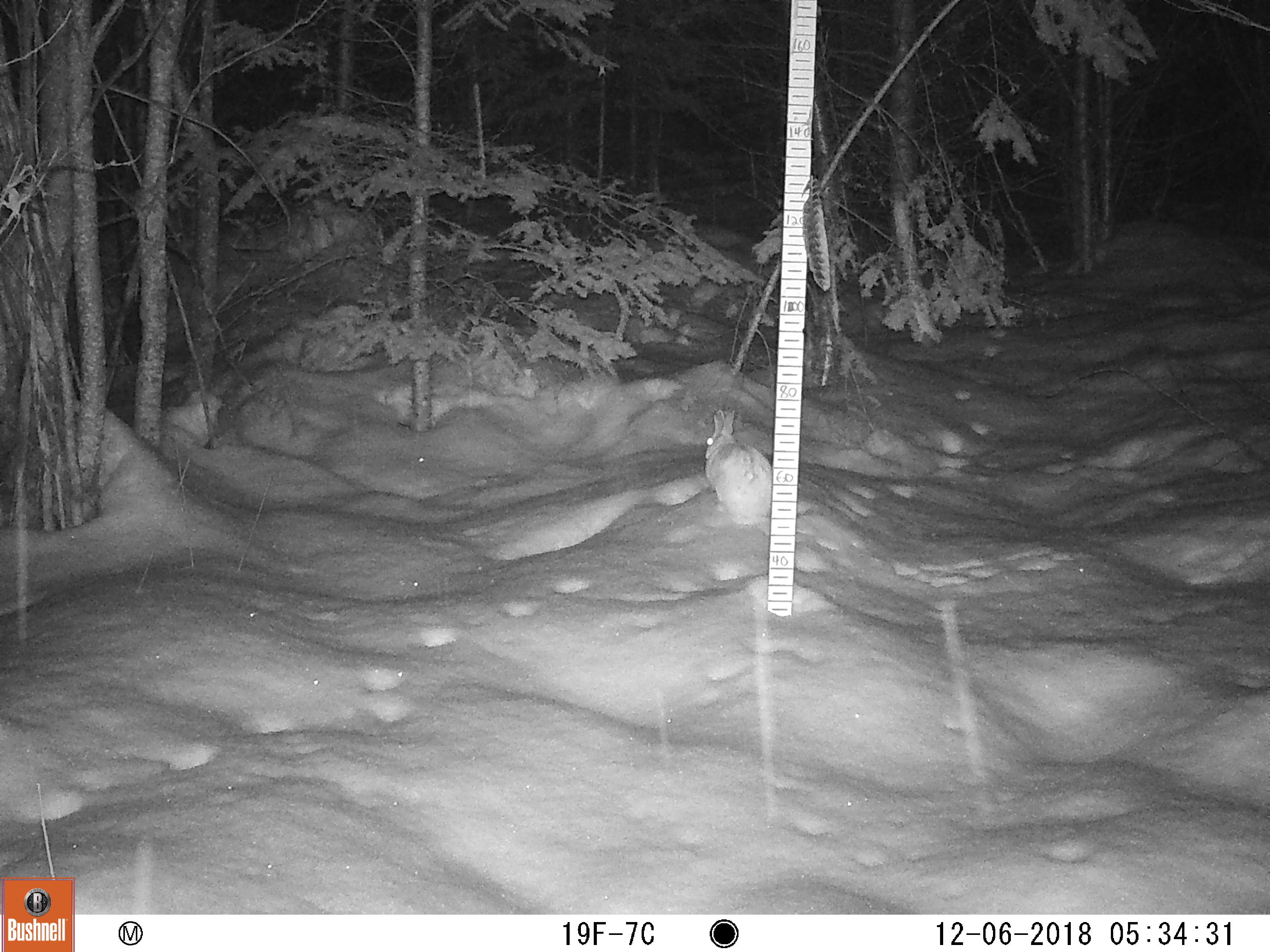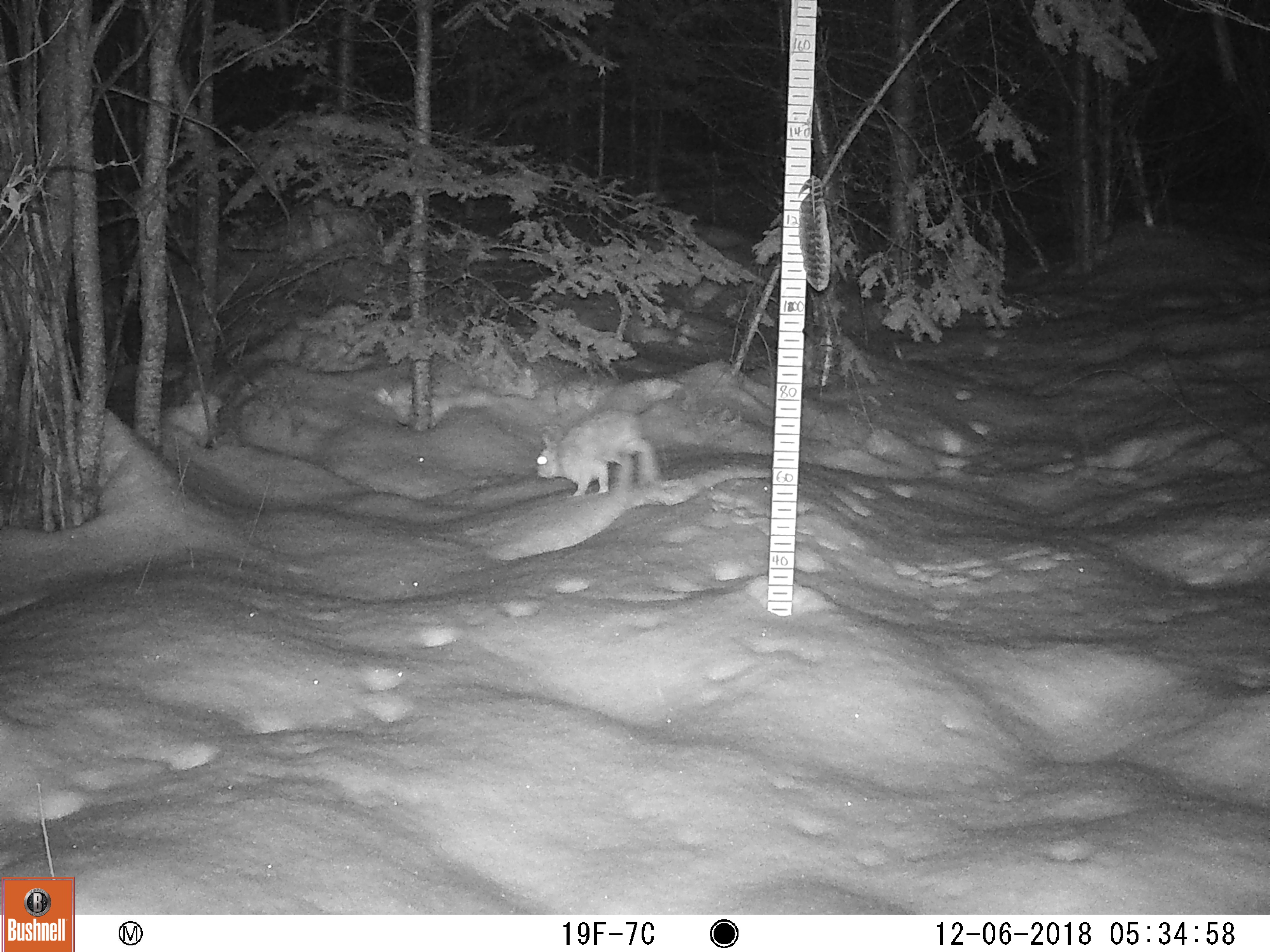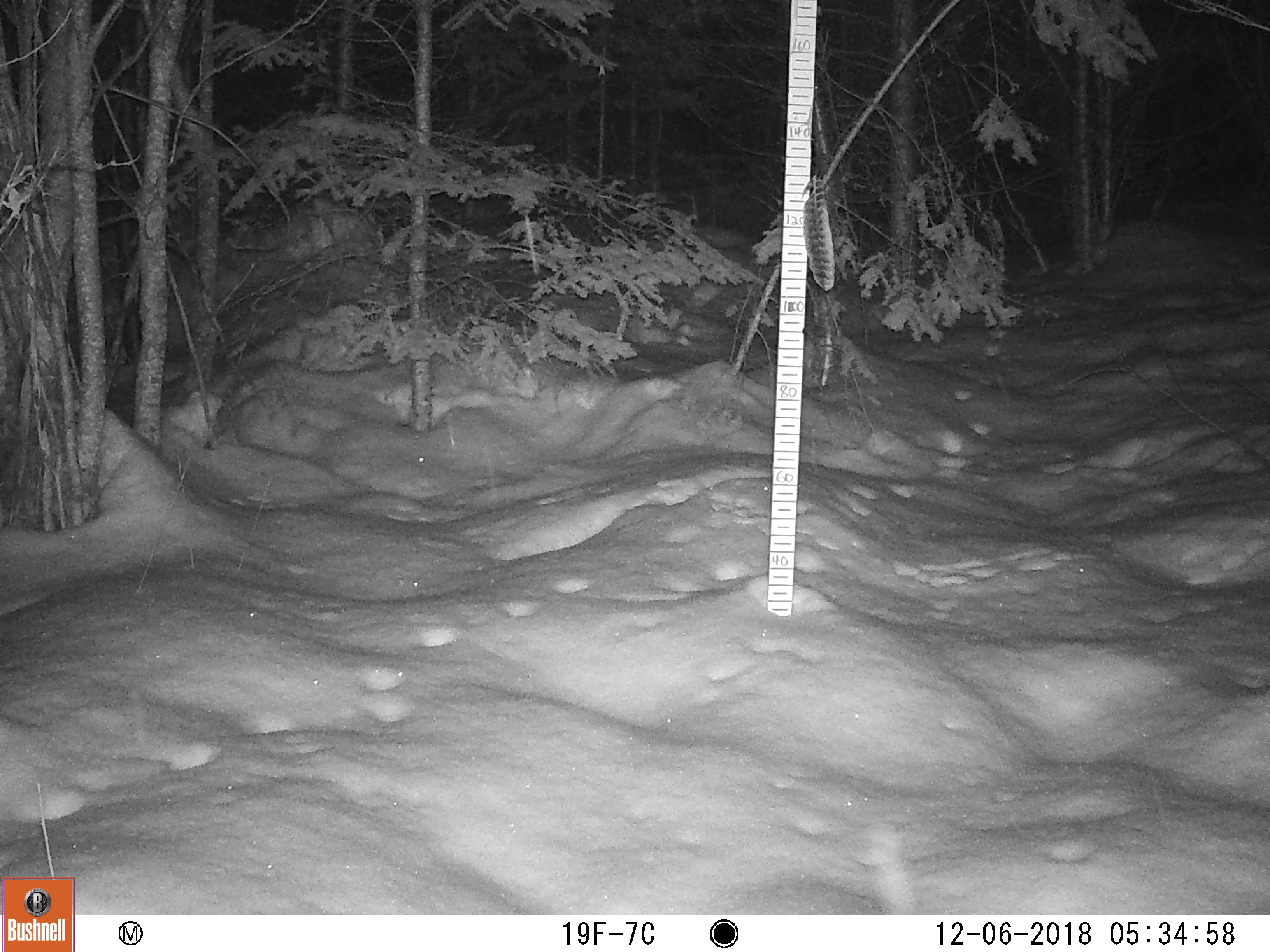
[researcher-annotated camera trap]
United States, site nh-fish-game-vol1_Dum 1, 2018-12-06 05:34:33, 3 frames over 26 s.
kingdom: Animalia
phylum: Chordata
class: Mammalia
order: Lagomorpha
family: Leporidae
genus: Lepus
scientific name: Lepus americanus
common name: snowshoe hare